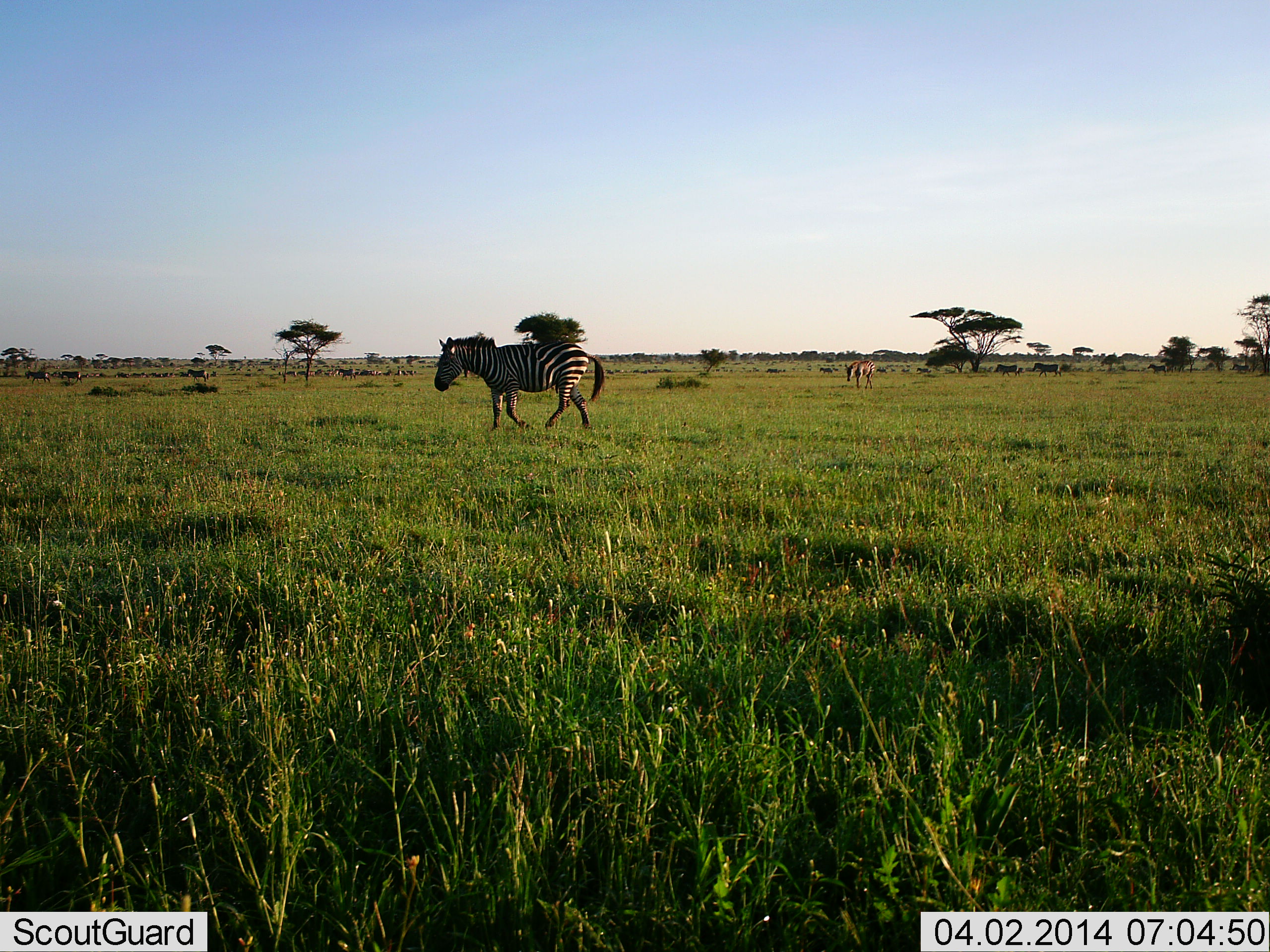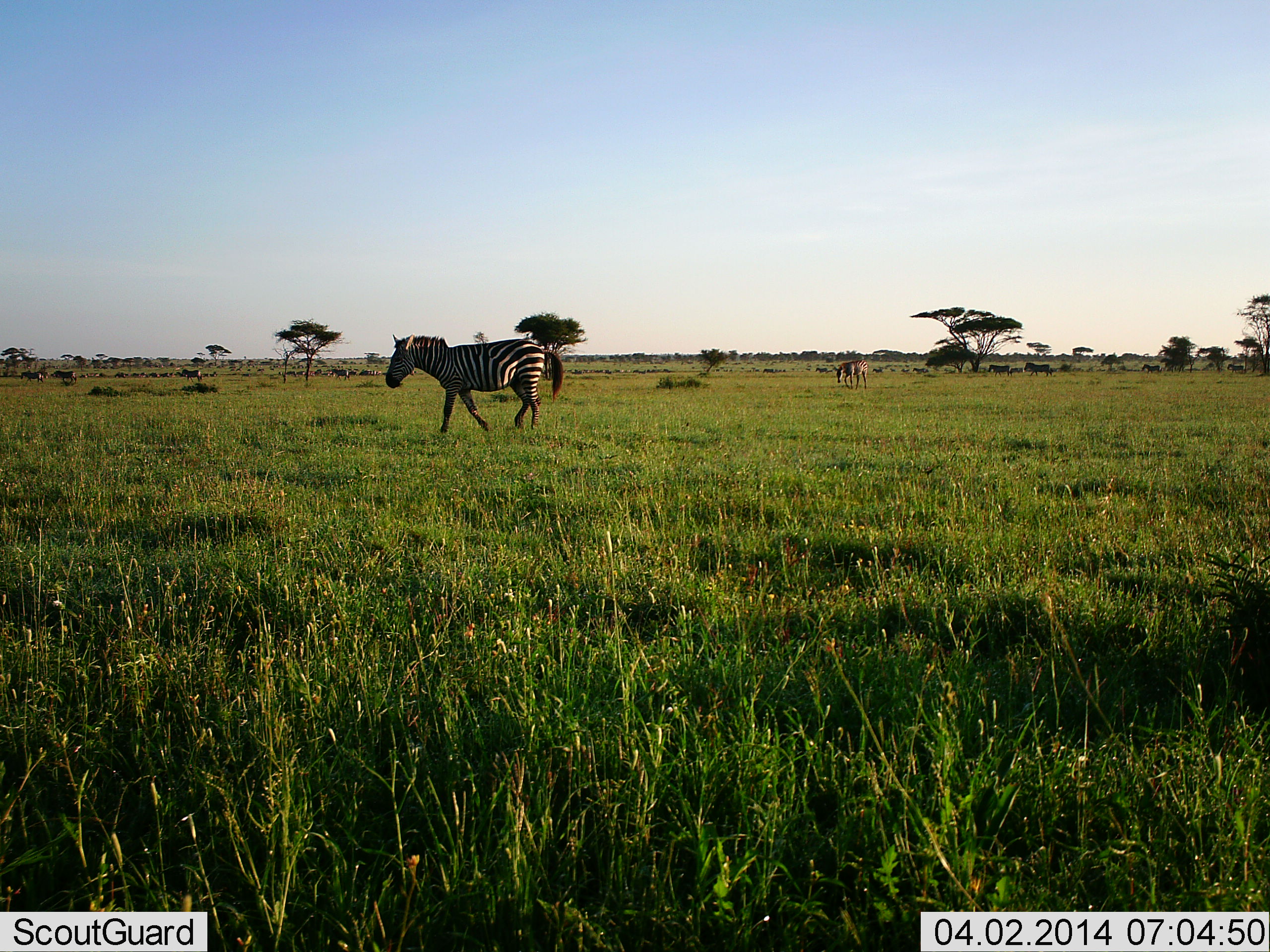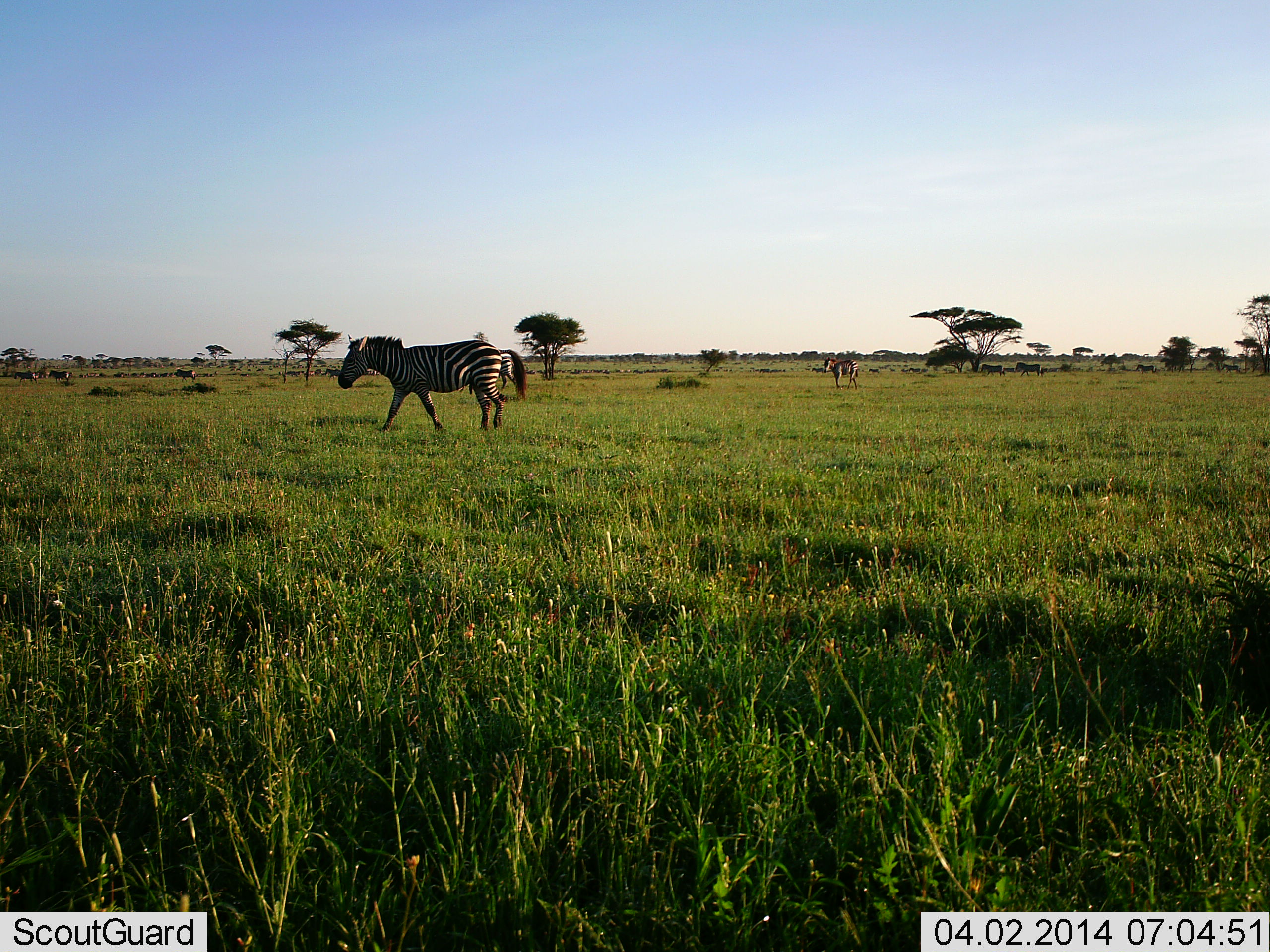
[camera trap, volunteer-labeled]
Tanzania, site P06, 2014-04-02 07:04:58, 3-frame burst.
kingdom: Animalia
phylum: Chordata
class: Mammalia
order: Perissodactyla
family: Equidae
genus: Equus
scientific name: Equus quagga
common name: plains zebra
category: zebra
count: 10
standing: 0%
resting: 0%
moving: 100%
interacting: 0%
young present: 0%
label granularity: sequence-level